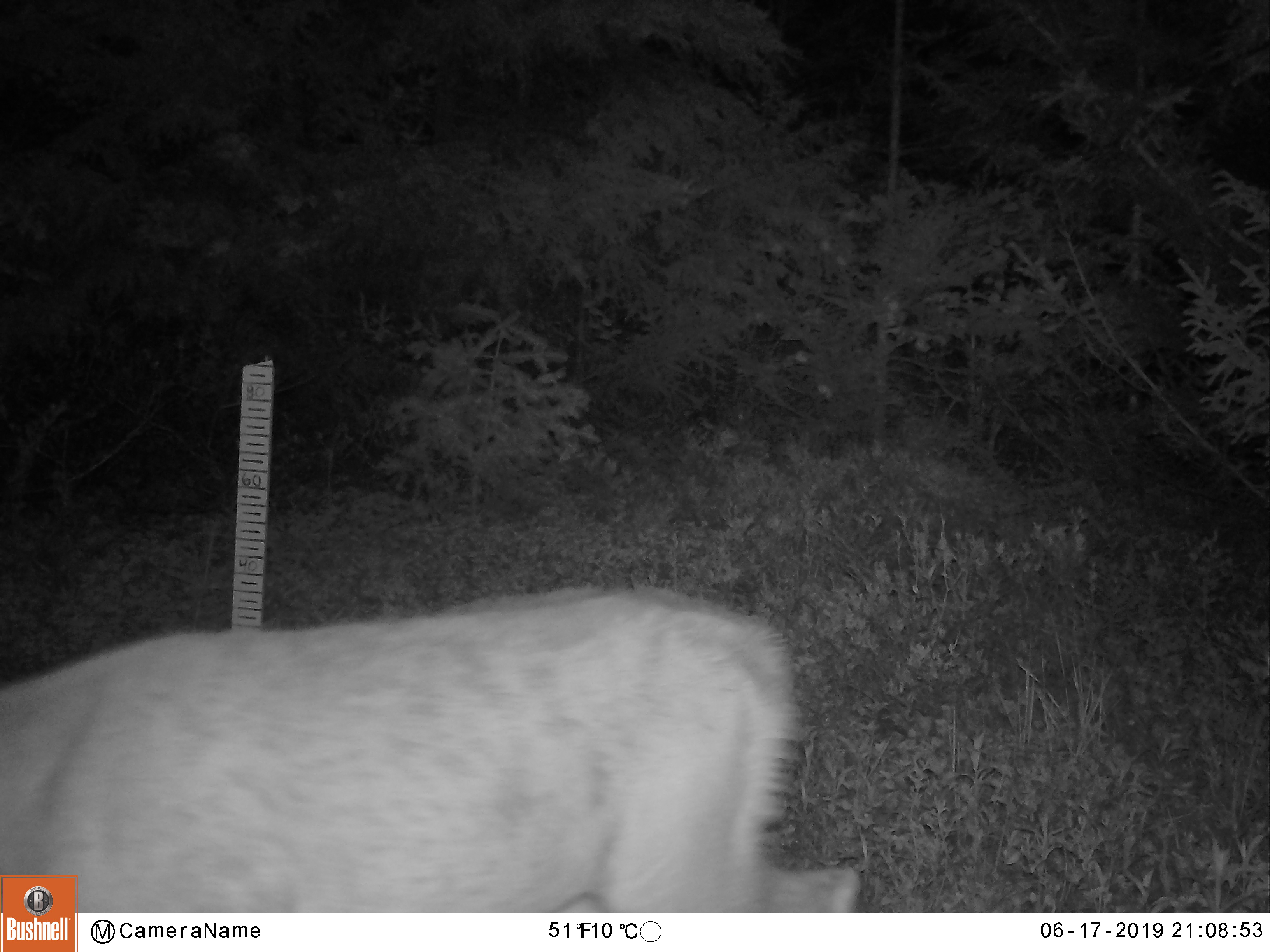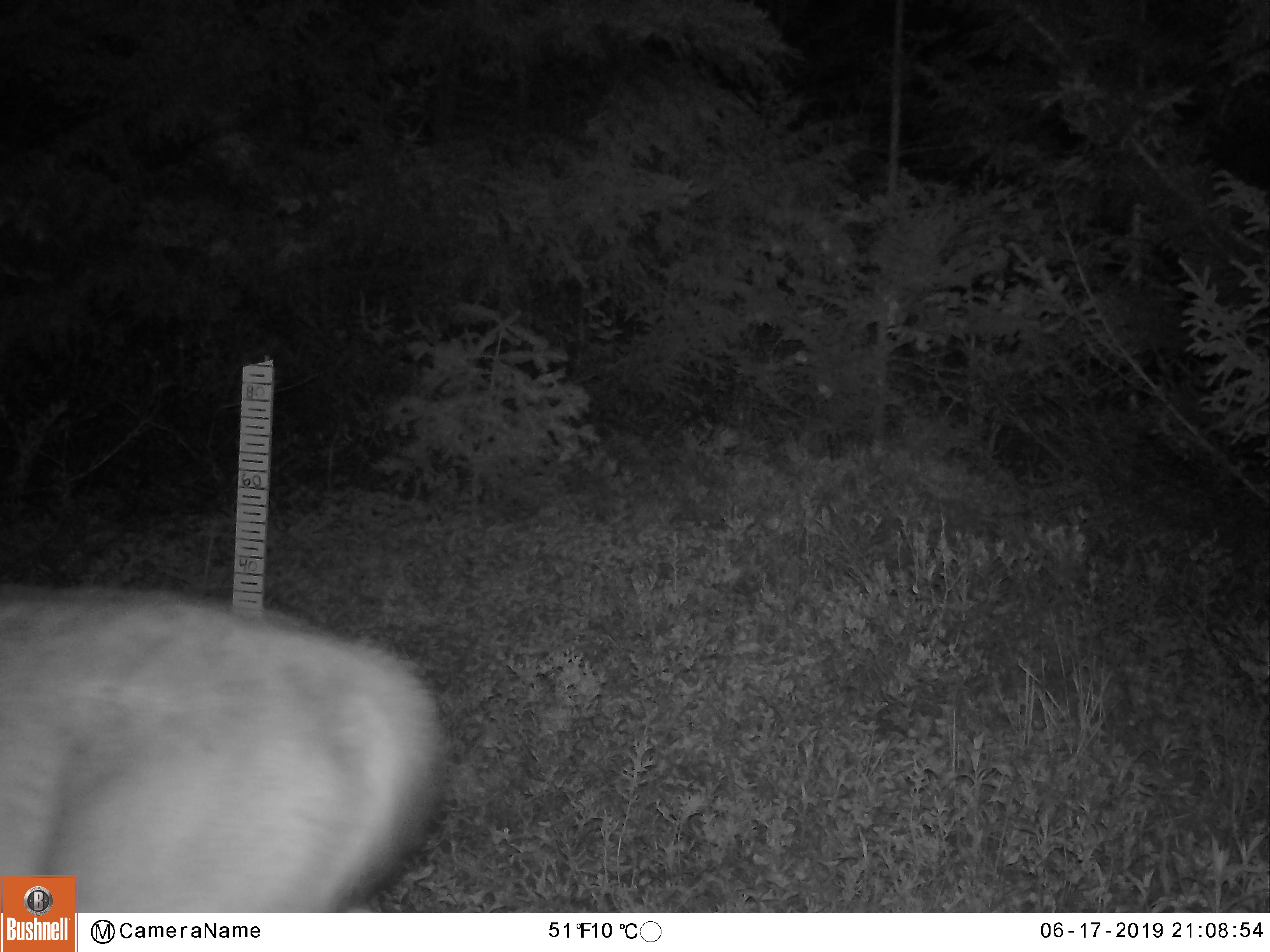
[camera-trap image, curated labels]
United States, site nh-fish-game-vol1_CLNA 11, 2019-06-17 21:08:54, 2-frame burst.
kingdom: Animalia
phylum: Chordata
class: Mammalia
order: Artiodactyla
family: Cervidae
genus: Odocoileus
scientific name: Odocoileus virginianus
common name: white-tailed deer